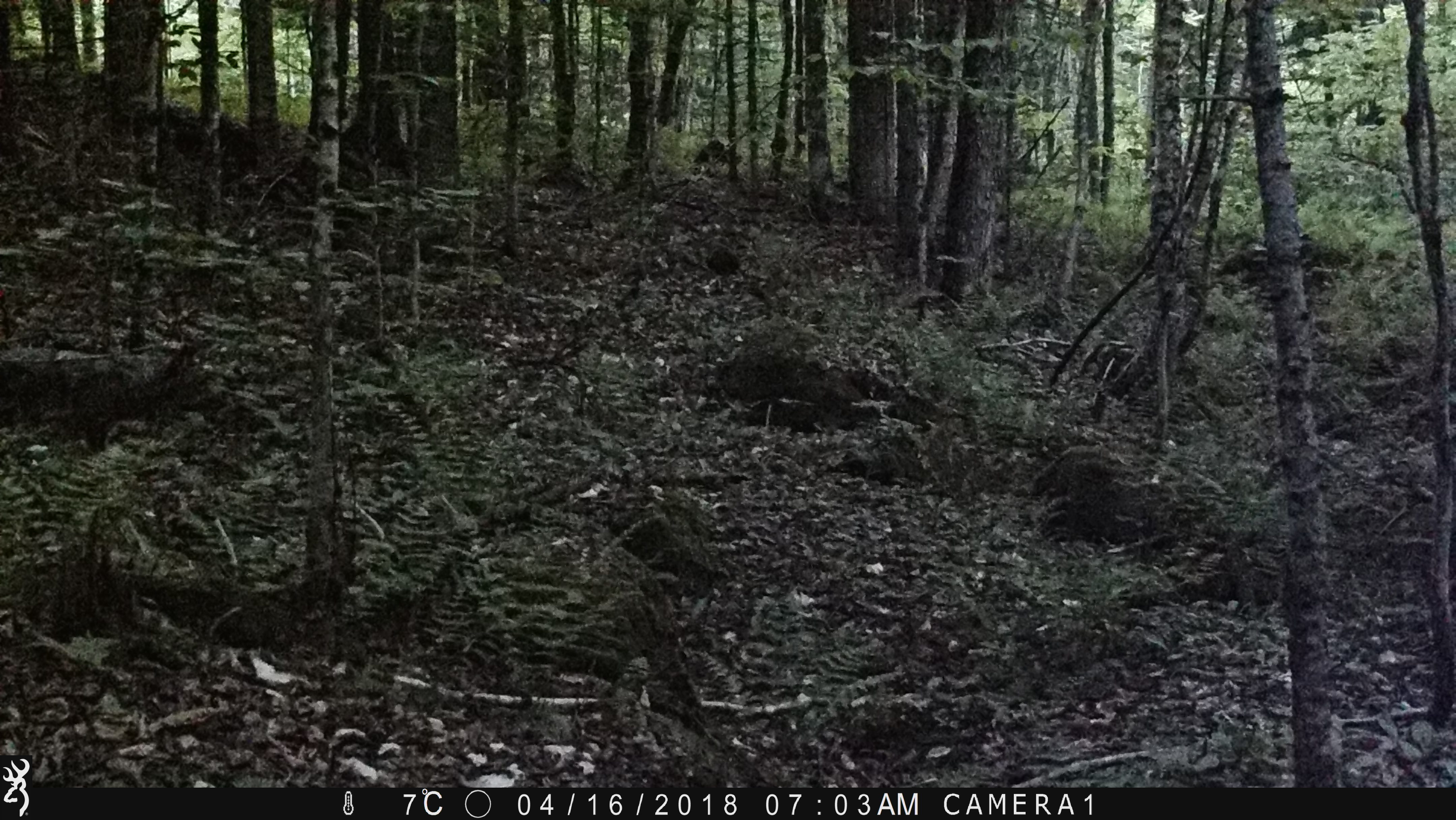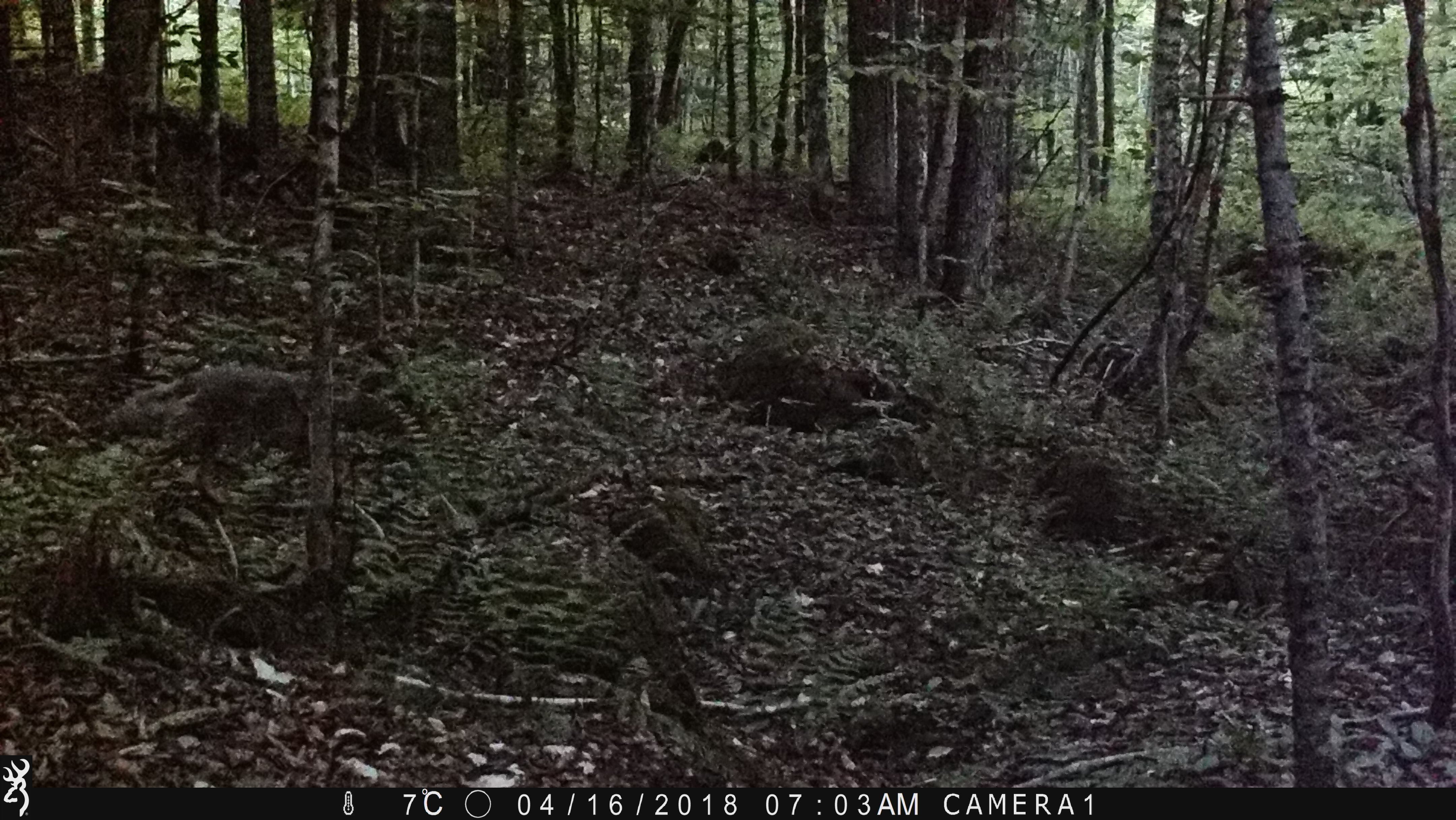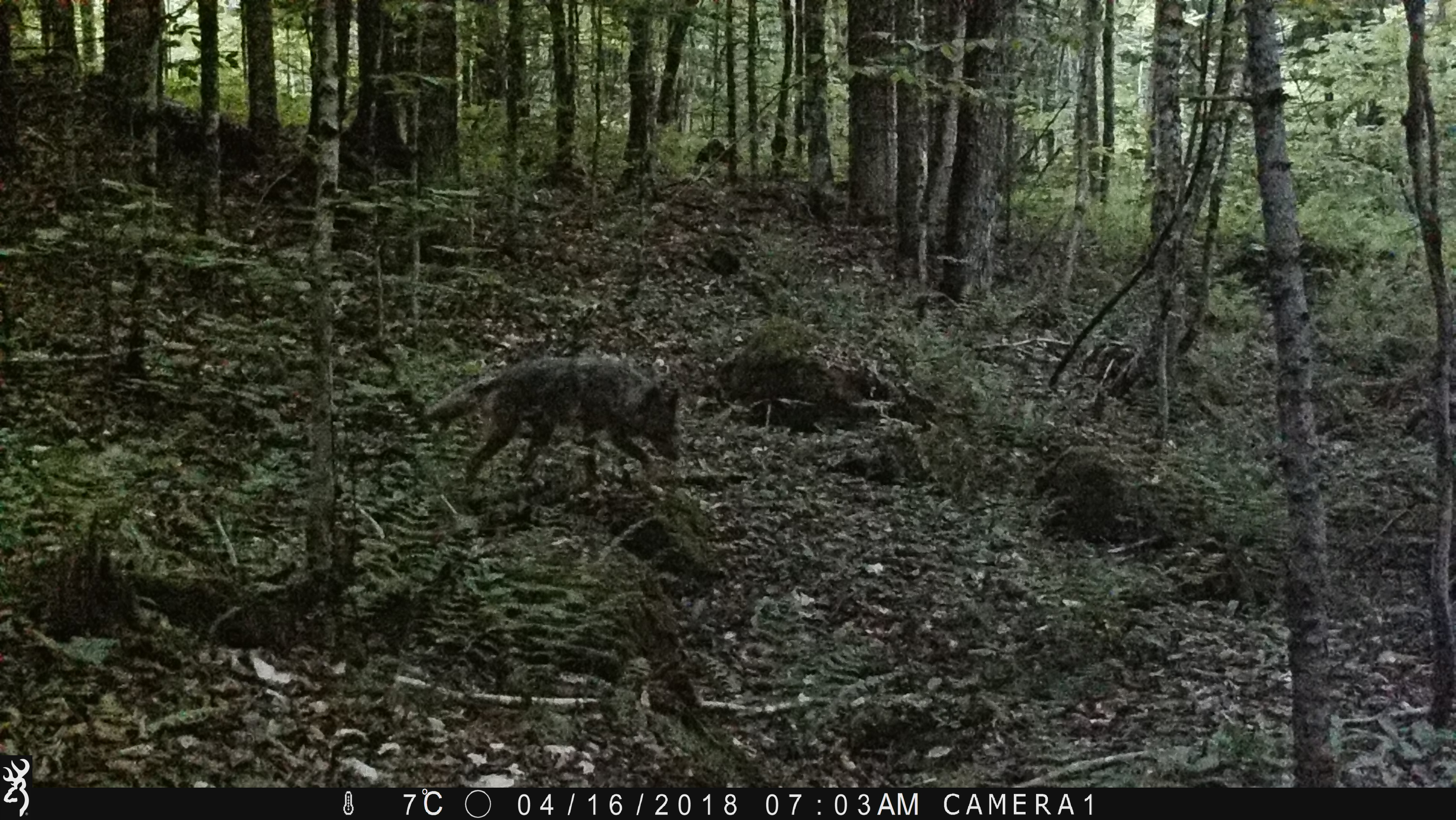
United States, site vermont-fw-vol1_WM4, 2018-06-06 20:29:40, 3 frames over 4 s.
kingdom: Animalia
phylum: Chordata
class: Mammalia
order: Carnivora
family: Canidae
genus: Canis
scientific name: Canis latrans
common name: coyote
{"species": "coyote (Canis latrans)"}